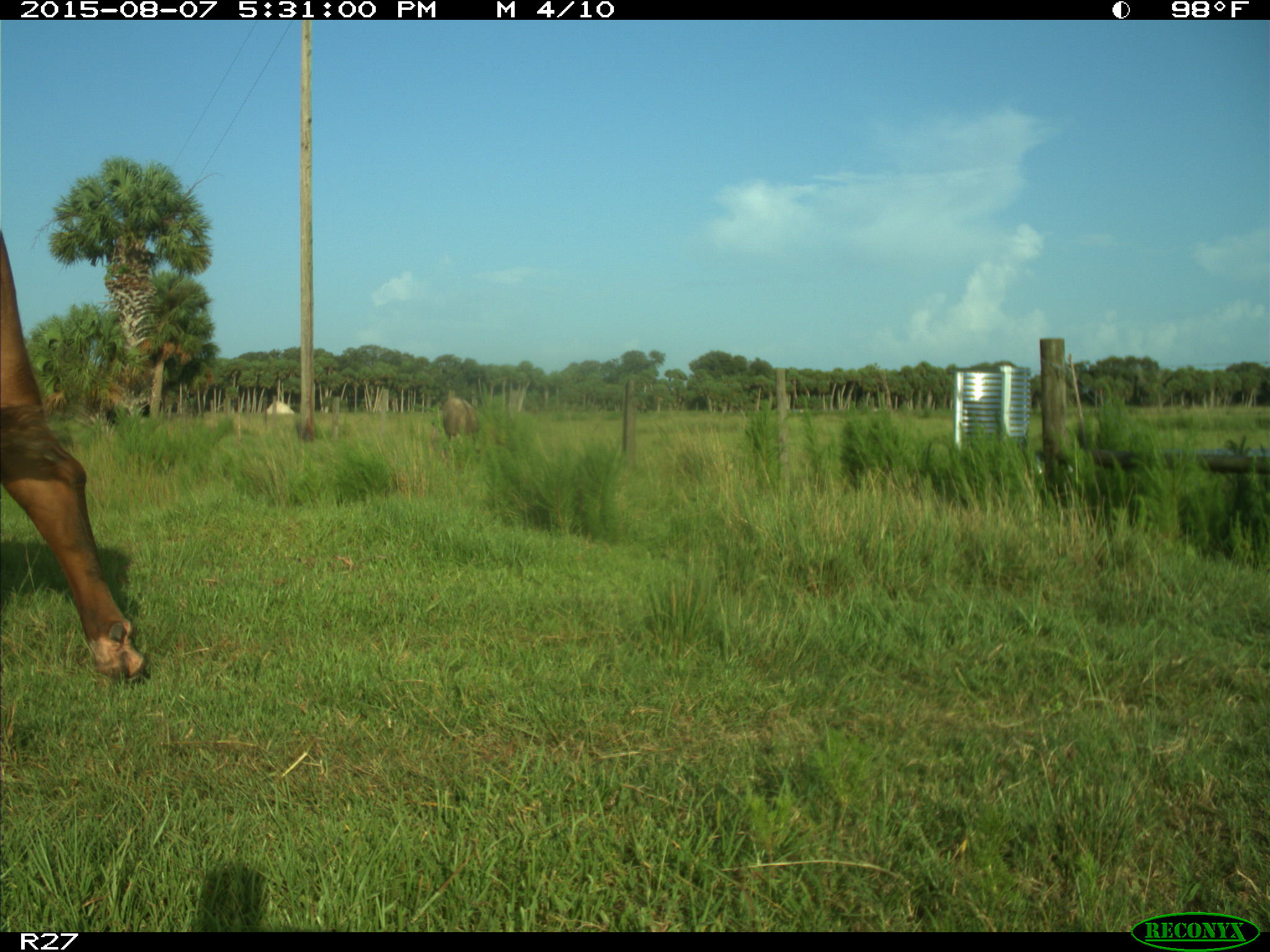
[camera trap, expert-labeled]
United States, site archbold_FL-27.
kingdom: Animalia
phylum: Chordata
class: Mammalia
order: Artiodactyla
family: Bovidae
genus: Bos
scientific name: Bos taurus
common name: domestic cow